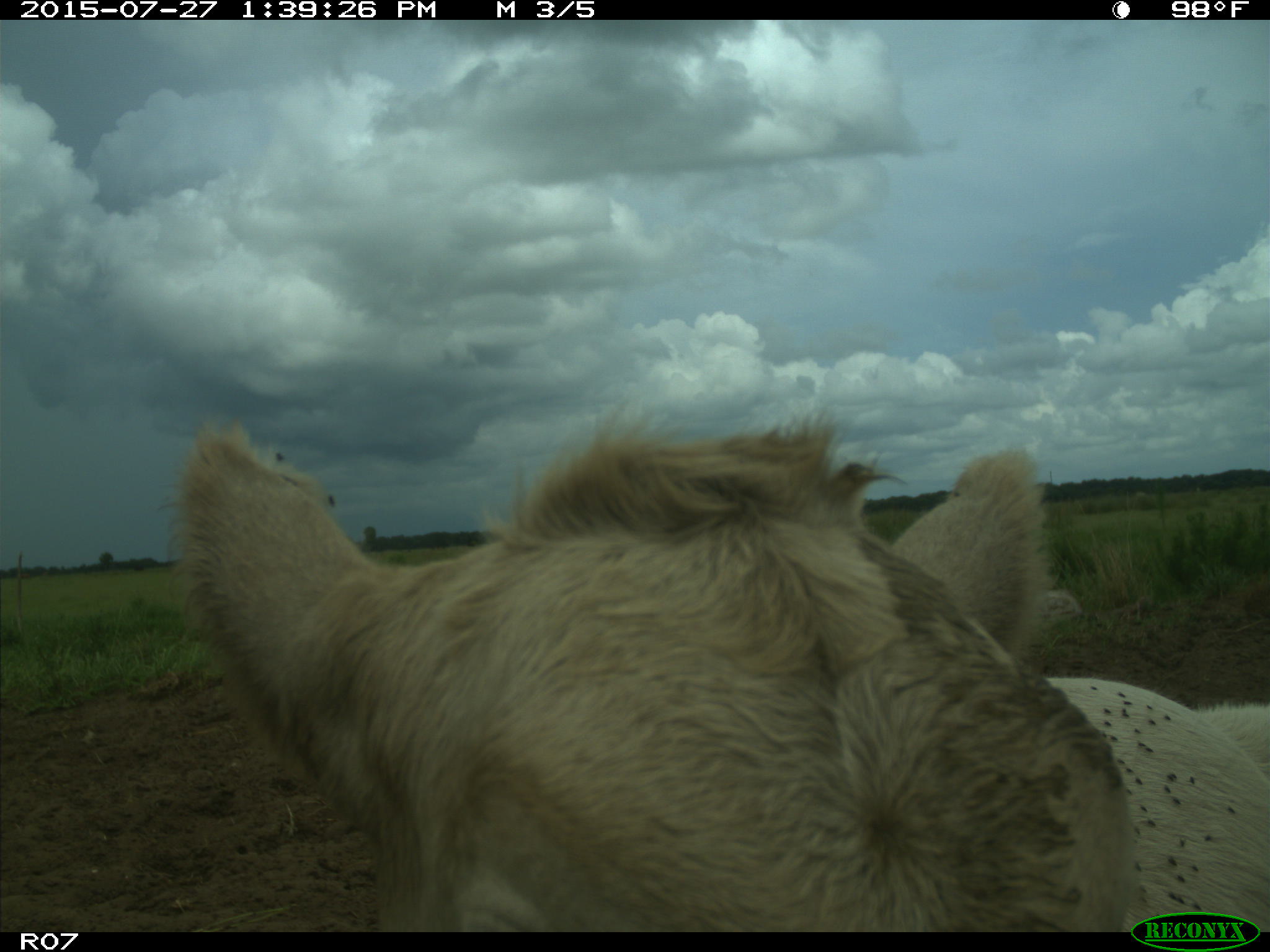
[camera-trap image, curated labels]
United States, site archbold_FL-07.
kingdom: Animalia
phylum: Chordata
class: Mammalia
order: Artiodactyla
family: Bovidae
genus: Bos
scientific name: Bos taurus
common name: domestic cow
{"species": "Bos taurus (domestic cow)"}